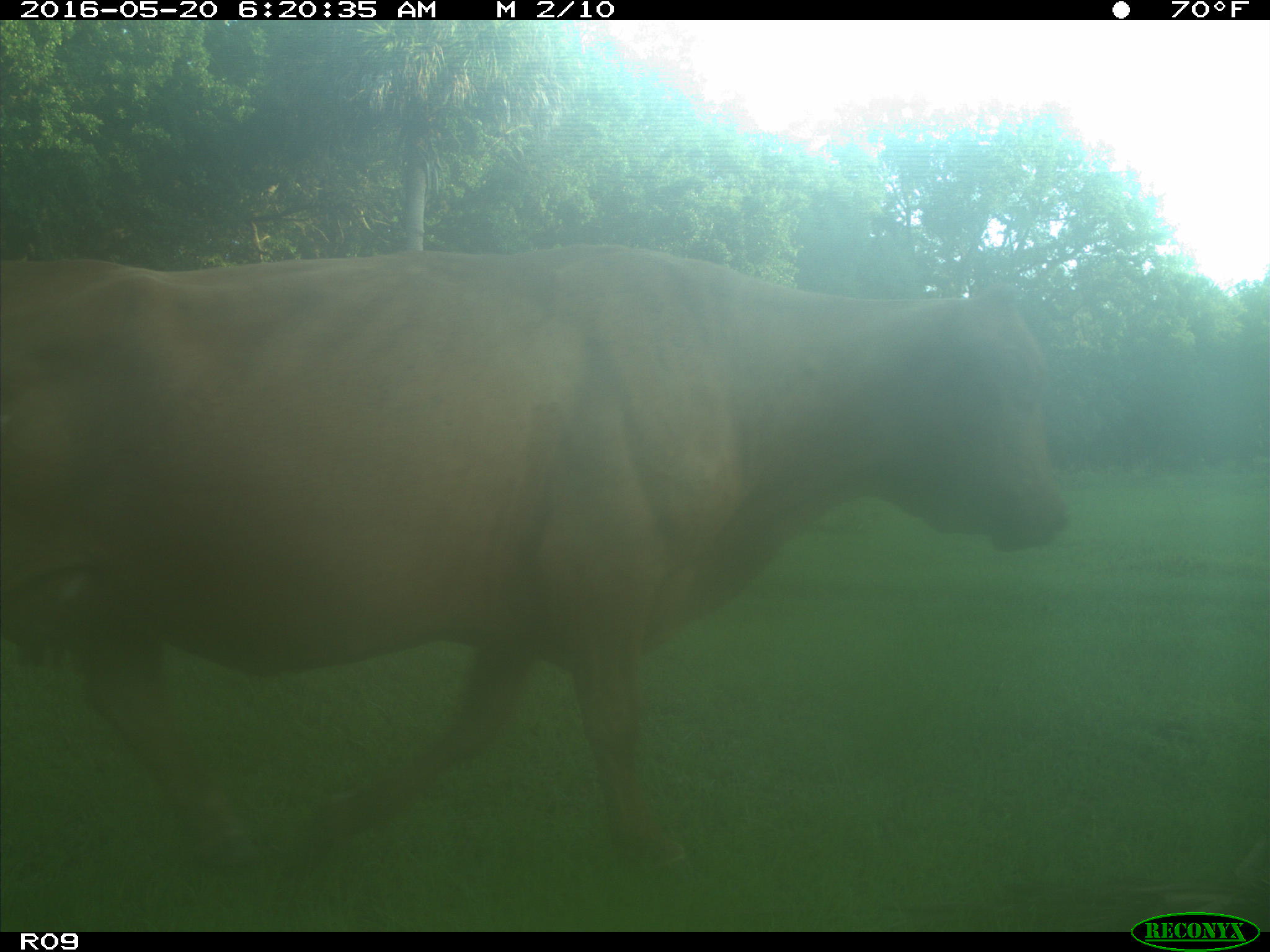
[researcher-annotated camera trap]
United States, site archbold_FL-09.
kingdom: Animalia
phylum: Chordata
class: Mammalia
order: Artiodactyla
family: Bovidae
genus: Bos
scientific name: Bos taurus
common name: domestic cow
Bos taurus (domestic cow).